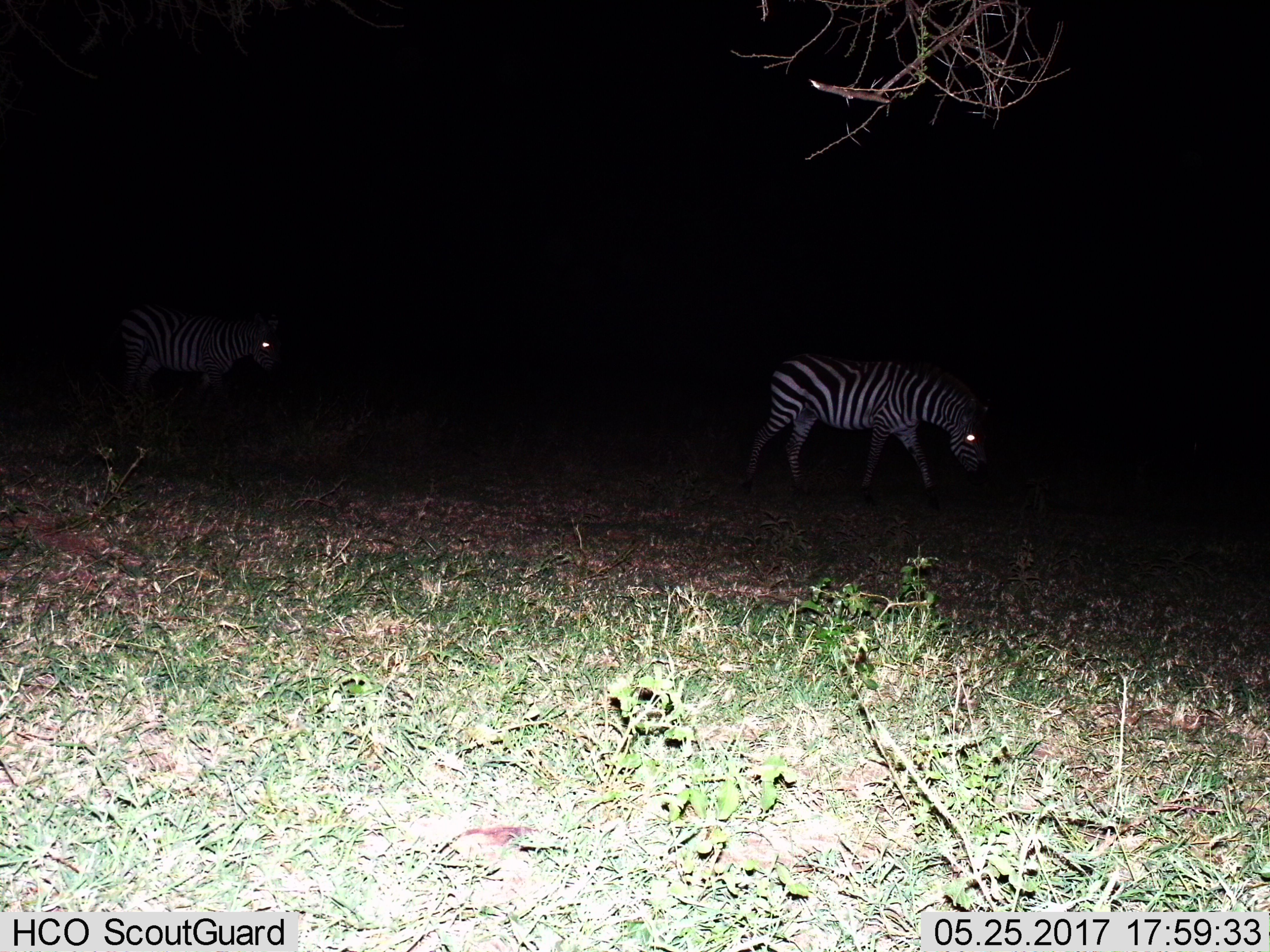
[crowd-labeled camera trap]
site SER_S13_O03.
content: unidentified animal